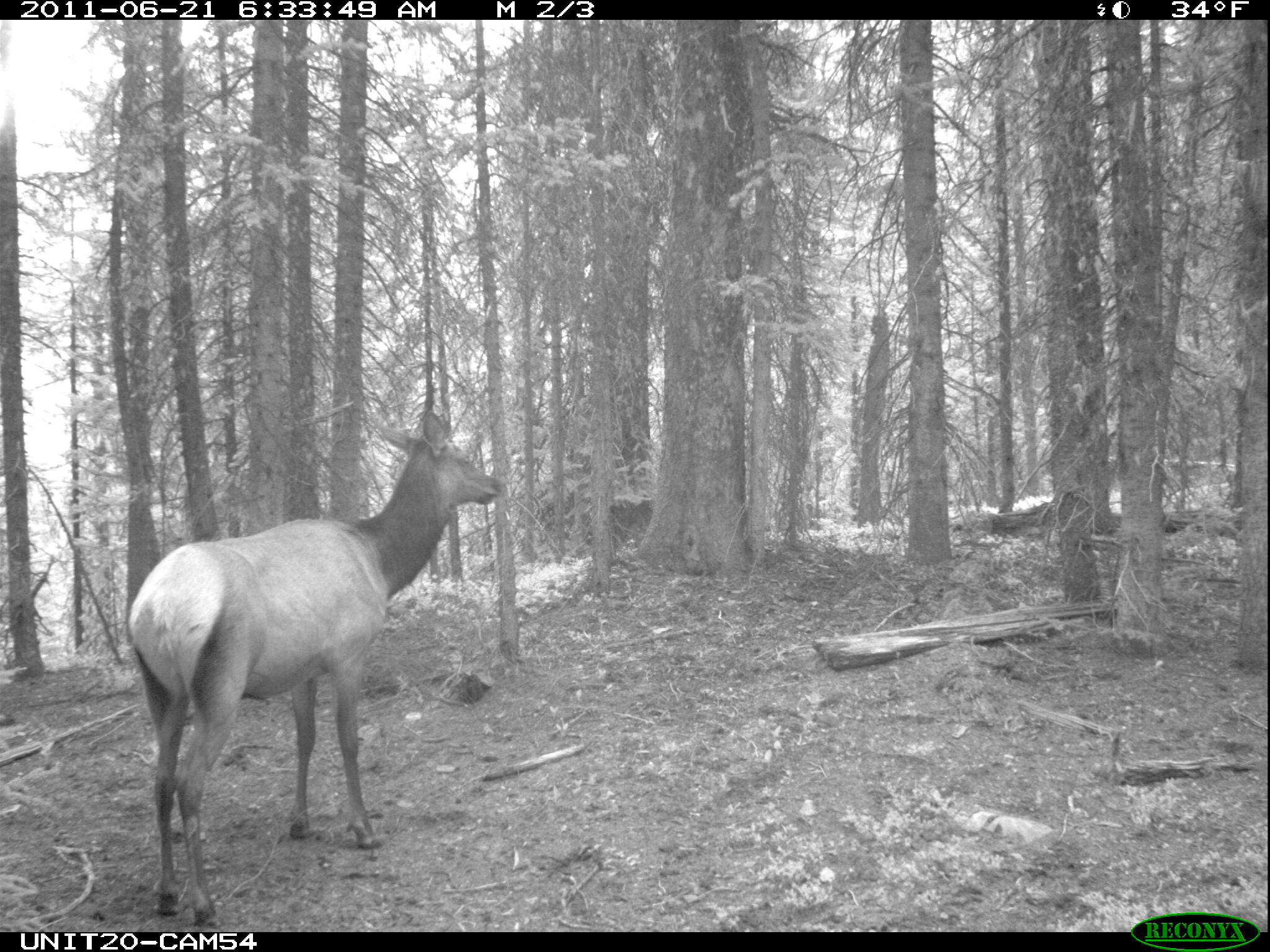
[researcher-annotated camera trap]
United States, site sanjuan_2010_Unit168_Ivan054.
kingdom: Animalia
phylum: Chordata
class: Mammalia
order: Artiodactyla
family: Cervidae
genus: Cervus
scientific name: Cervus elaphus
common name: red deer